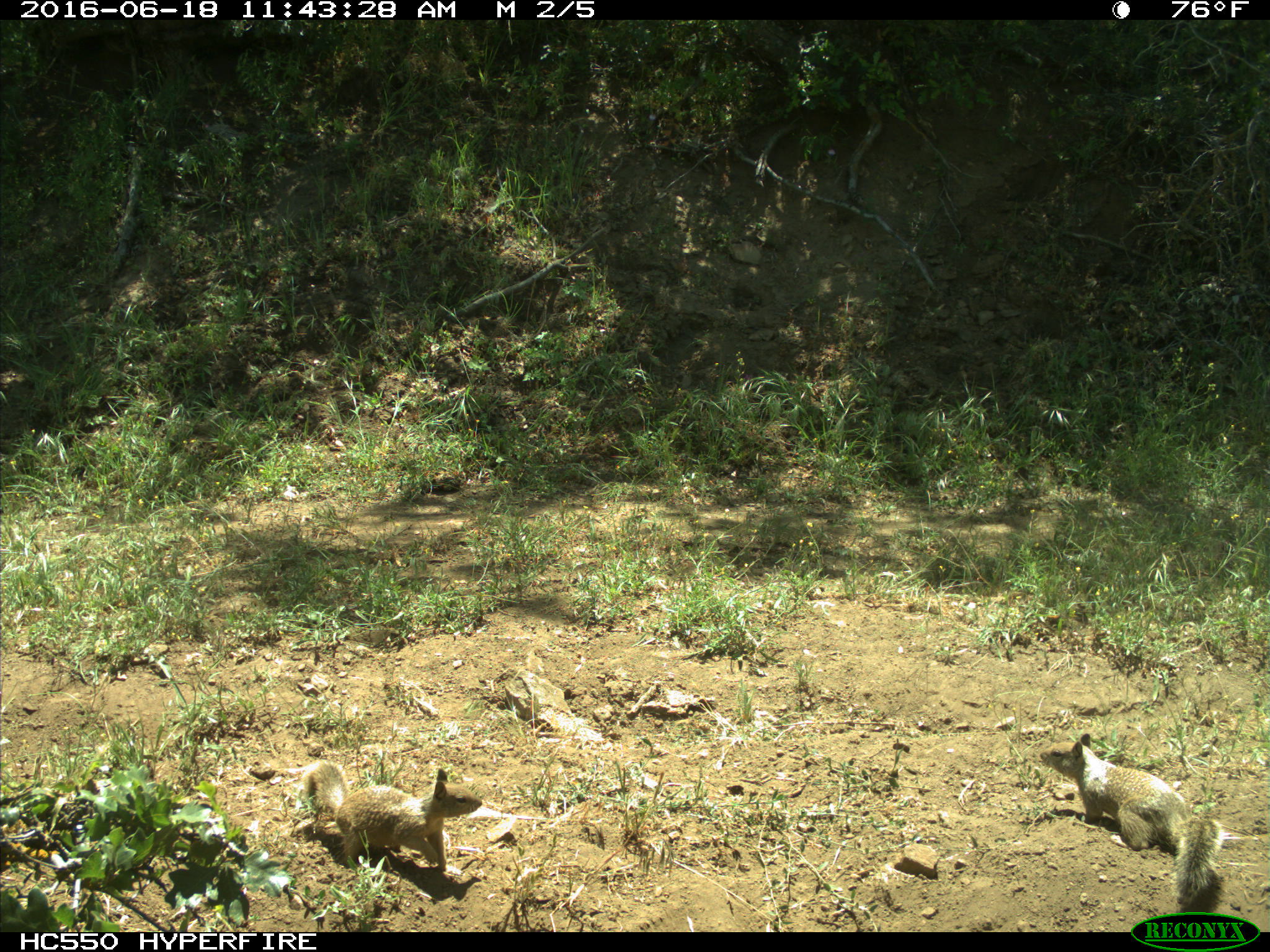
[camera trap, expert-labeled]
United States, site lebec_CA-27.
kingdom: Animalia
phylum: Chordata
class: Mammalia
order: Rodentia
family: Sciuridae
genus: Otospermophilus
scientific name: Otospermophilus beecheyi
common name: california ground squirrel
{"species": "Otospermophilus beecheyi (california ground squirrel)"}